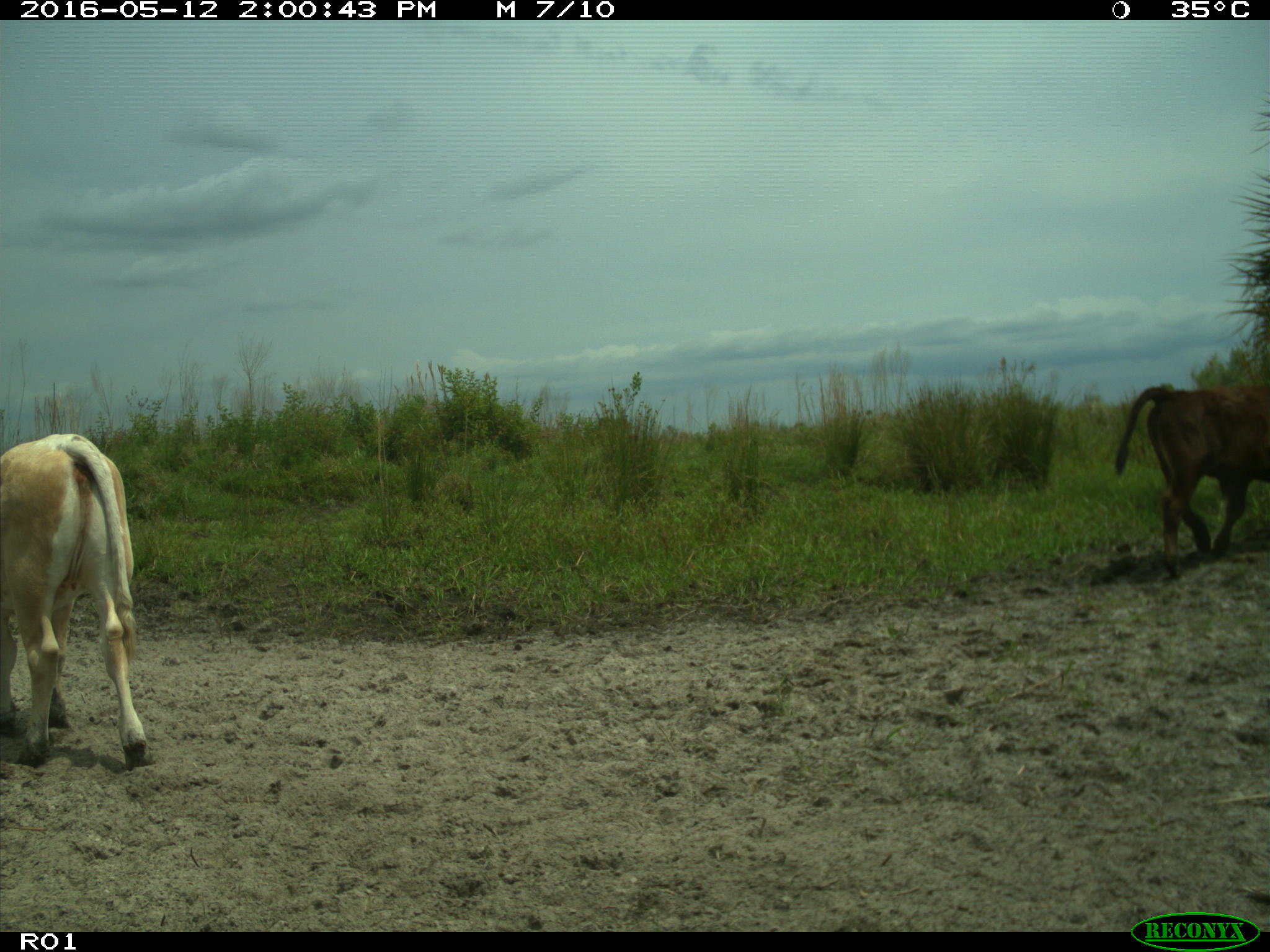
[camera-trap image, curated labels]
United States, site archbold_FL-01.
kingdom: Animalia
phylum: Chordata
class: Mammalia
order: Artiodactyla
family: Bovidae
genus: Bos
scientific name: Bos taurus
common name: domestic cow